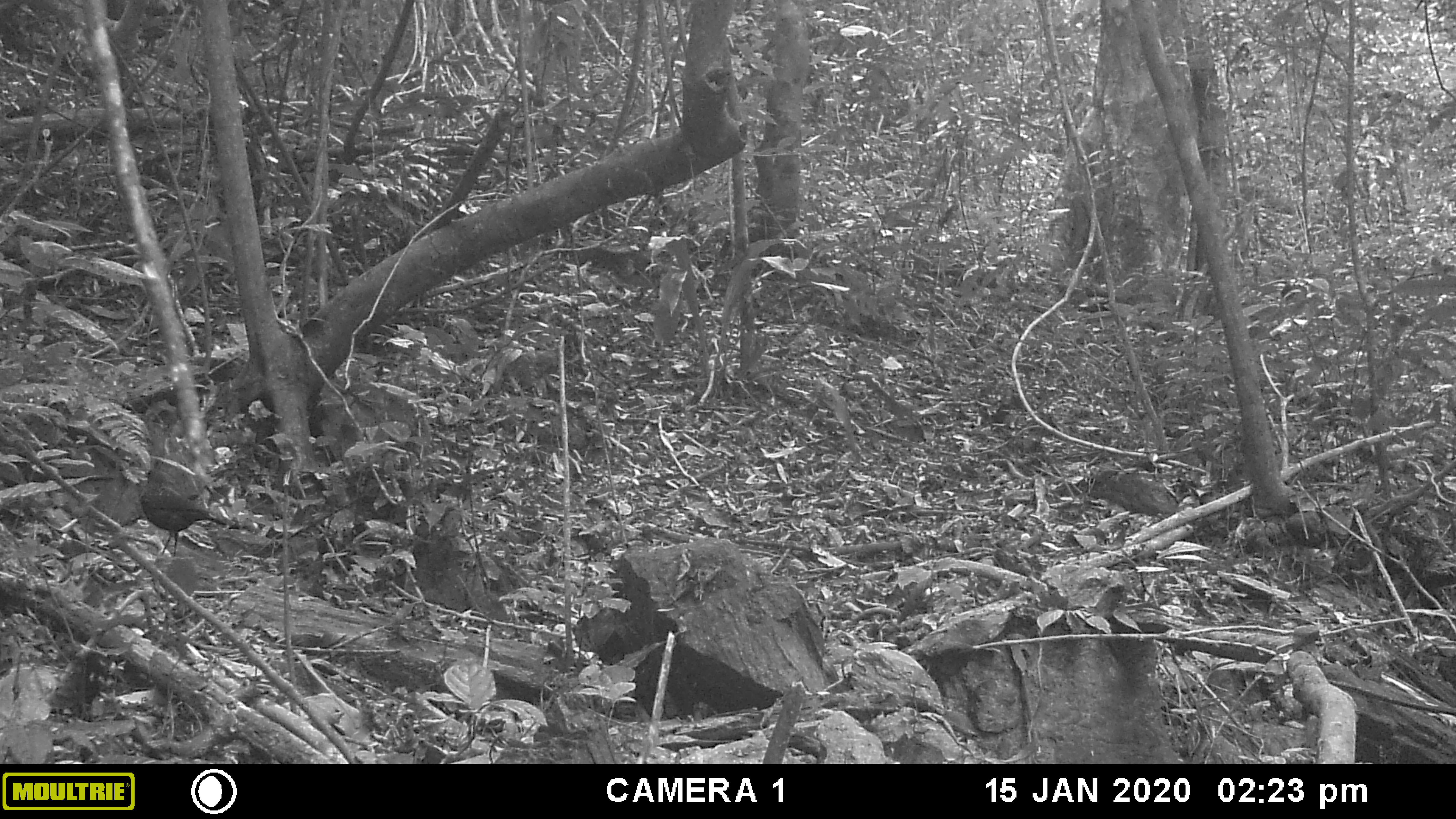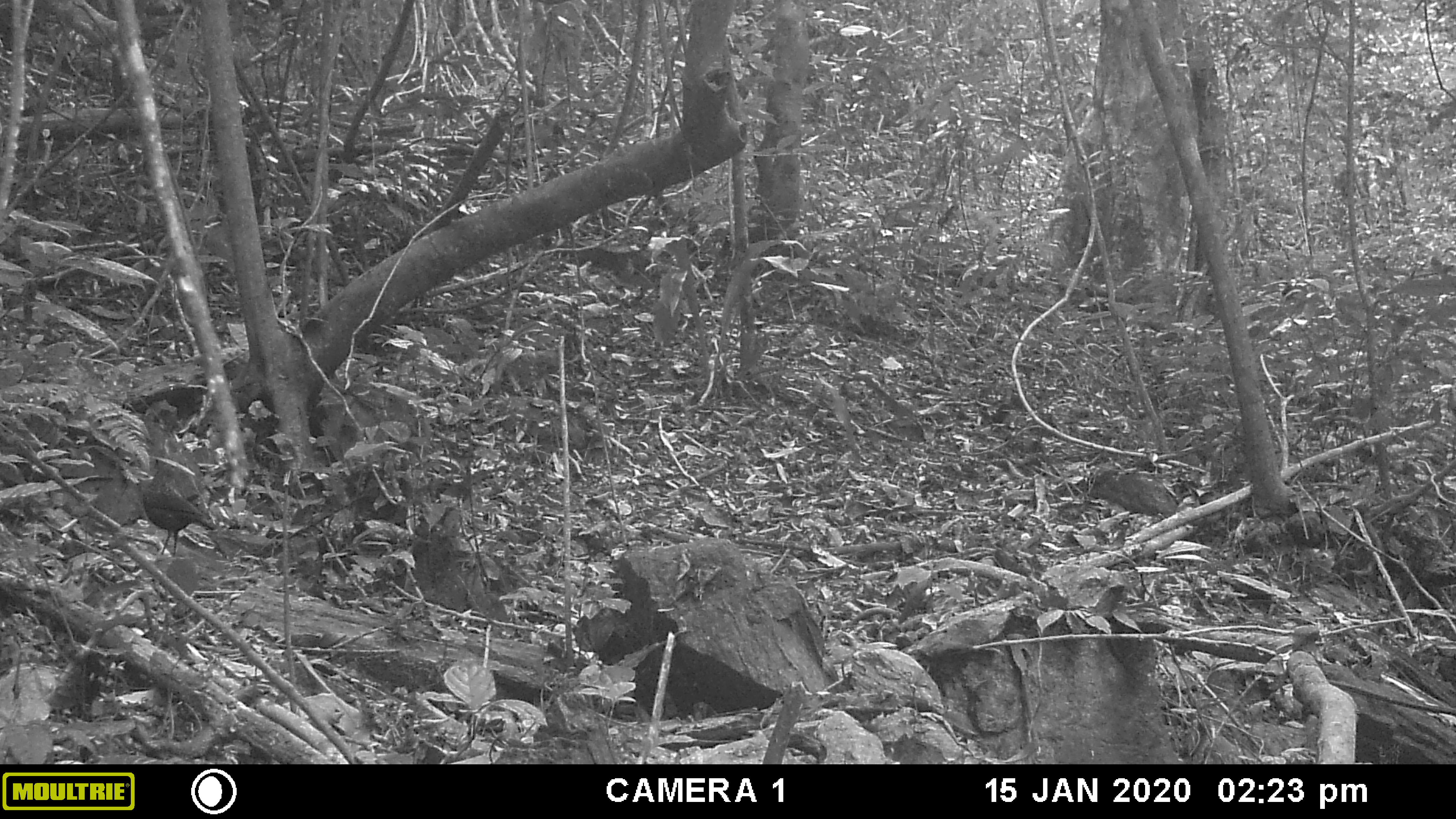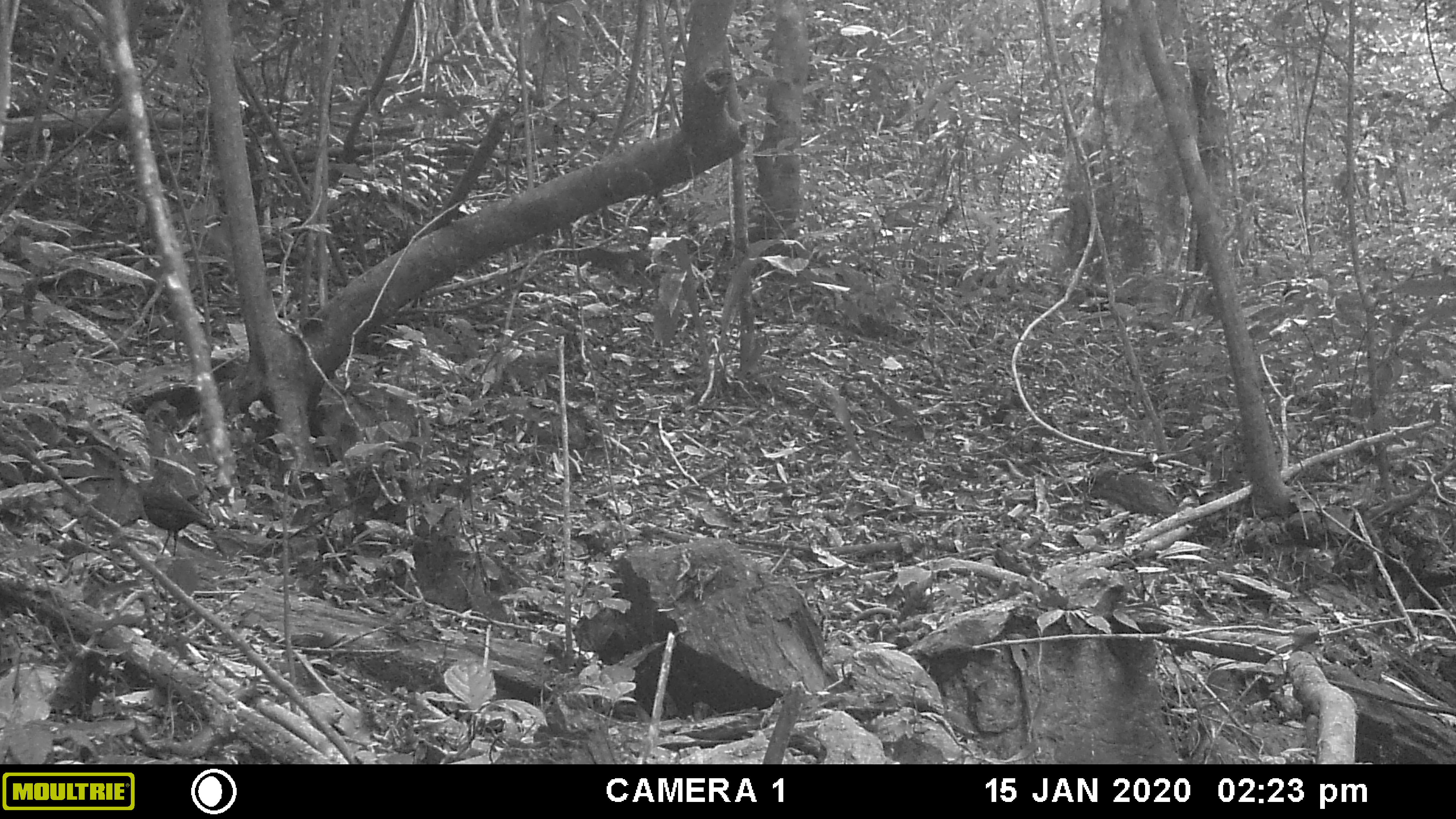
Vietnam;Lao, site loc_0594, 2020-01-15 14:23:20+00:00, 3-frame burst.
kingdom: Animalia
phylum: Chordata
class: Aves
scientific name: Aves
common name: bird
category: unidentified bird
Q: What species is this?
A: Unidentified bird (bird) (Aves).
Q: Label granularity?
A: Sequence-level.